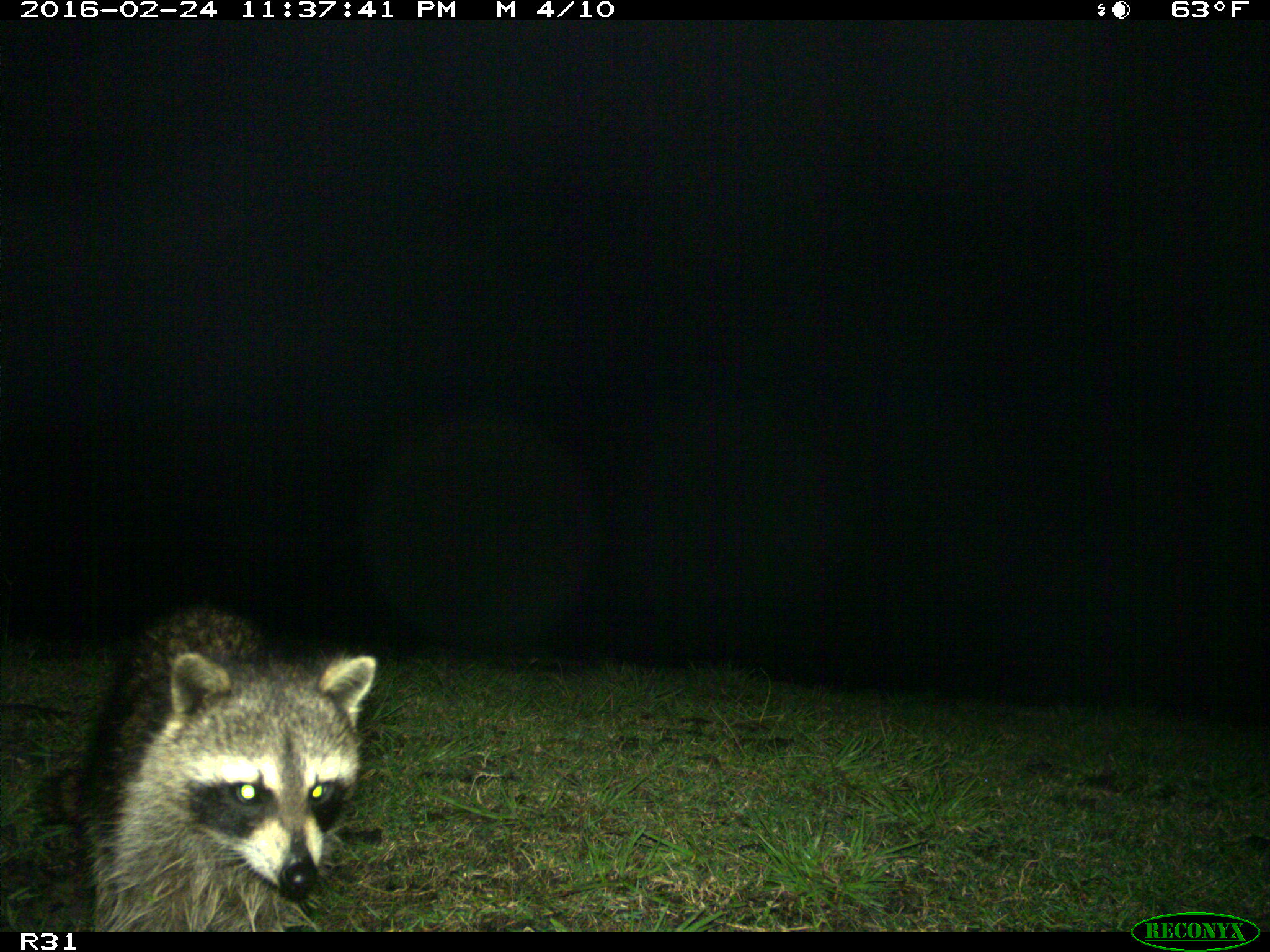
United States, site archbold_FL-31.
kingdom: Animalia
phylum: Chordata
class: Mammalia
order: Carnivora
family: Procyonidae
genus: Procyon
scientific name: Procyon lotor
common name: common raccoon